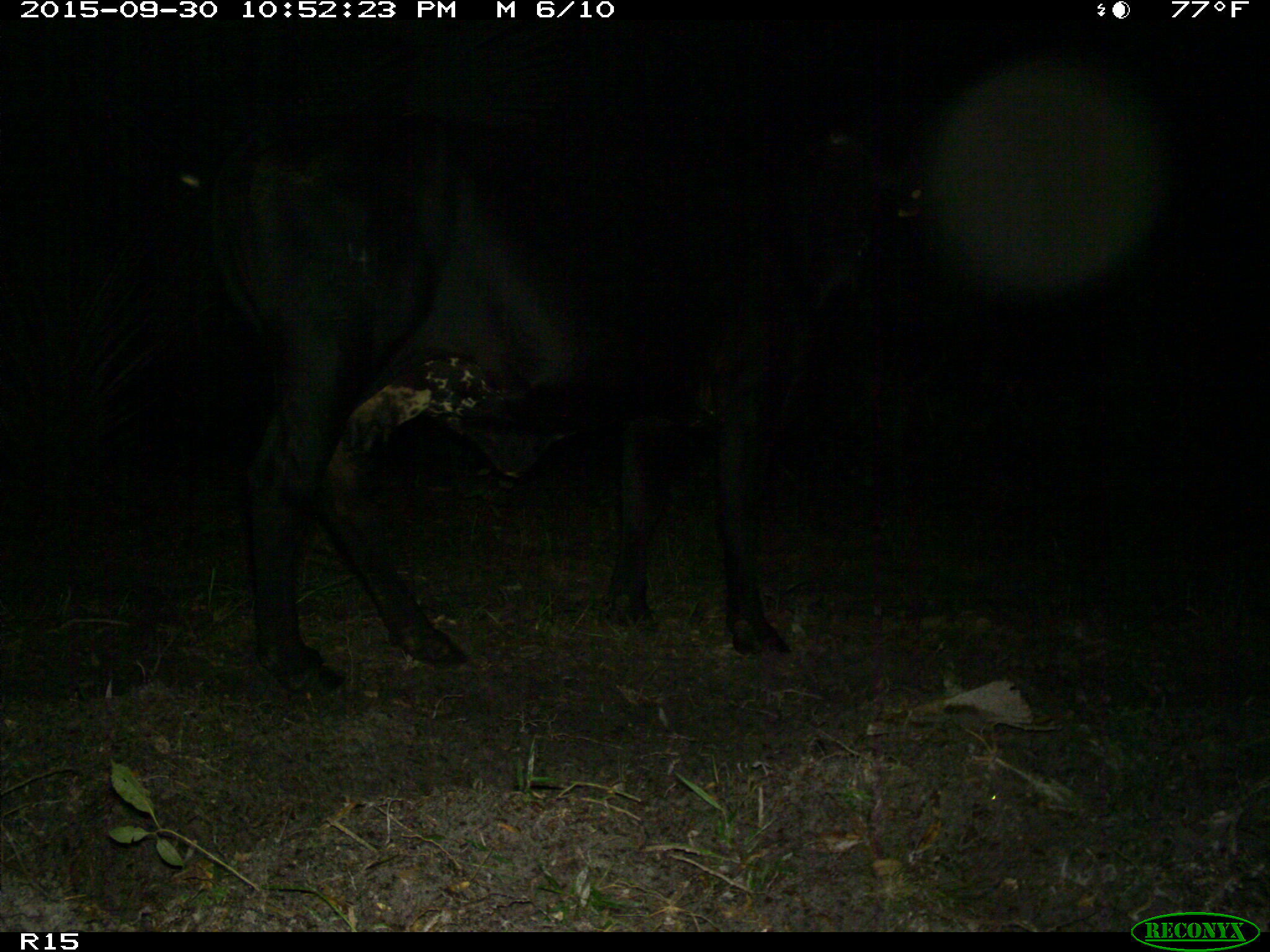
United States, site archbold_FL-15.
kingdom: Animalia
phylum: Chordata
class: Mammalia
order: Artiodactyla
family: Bovidae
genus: Bos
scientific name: Bos taurus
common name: domestic cow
Bos taurus (domestic cow).